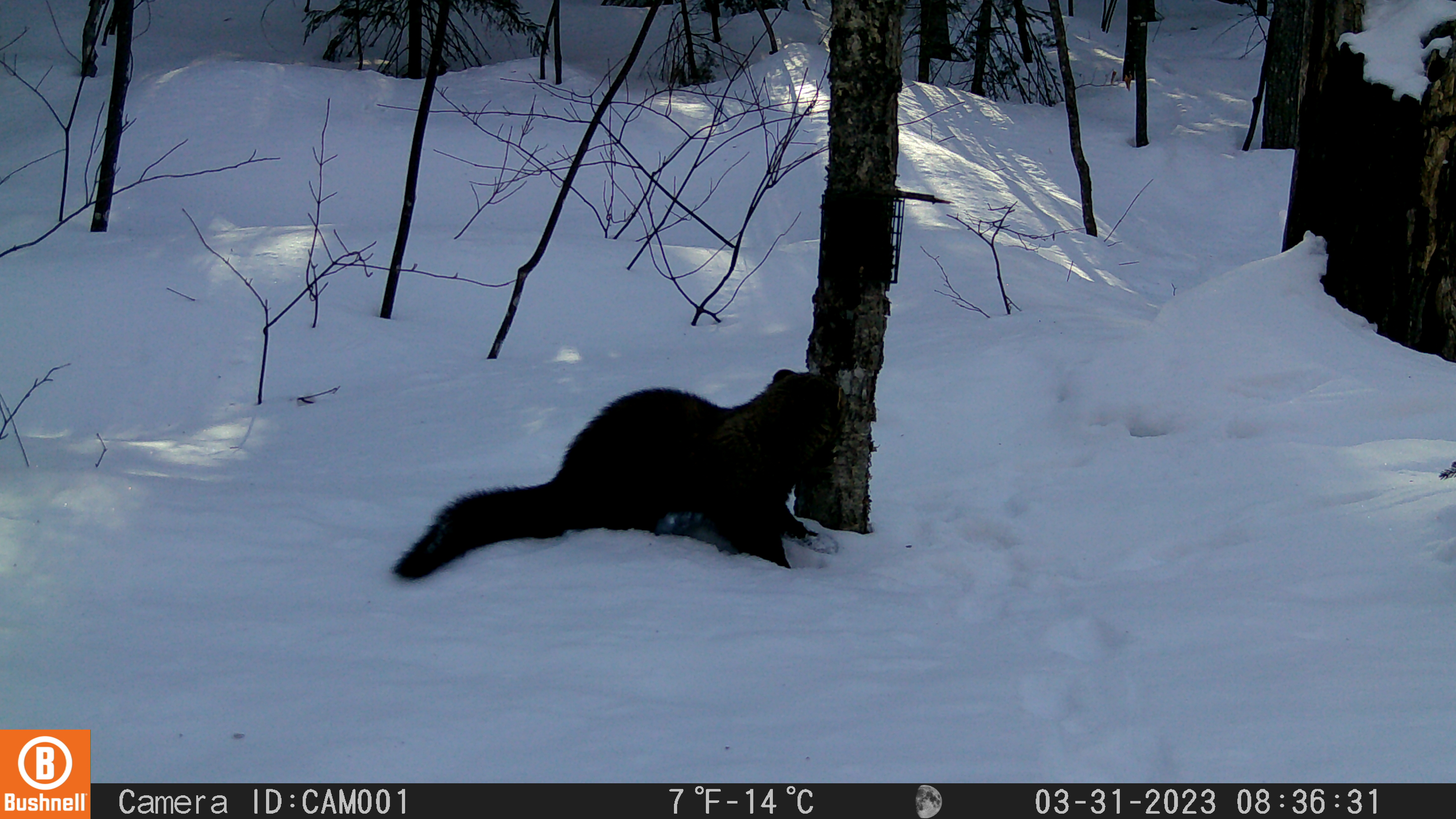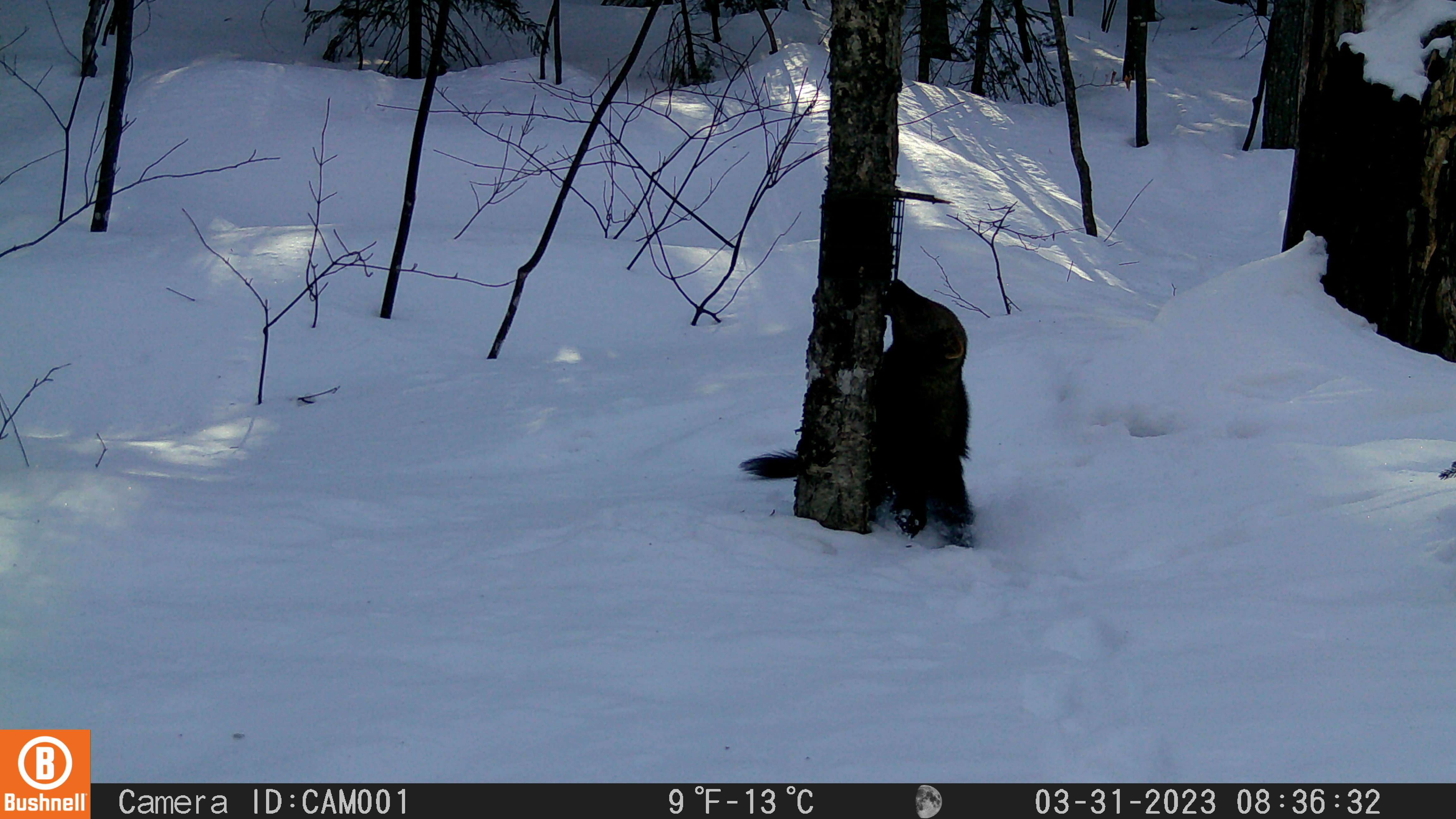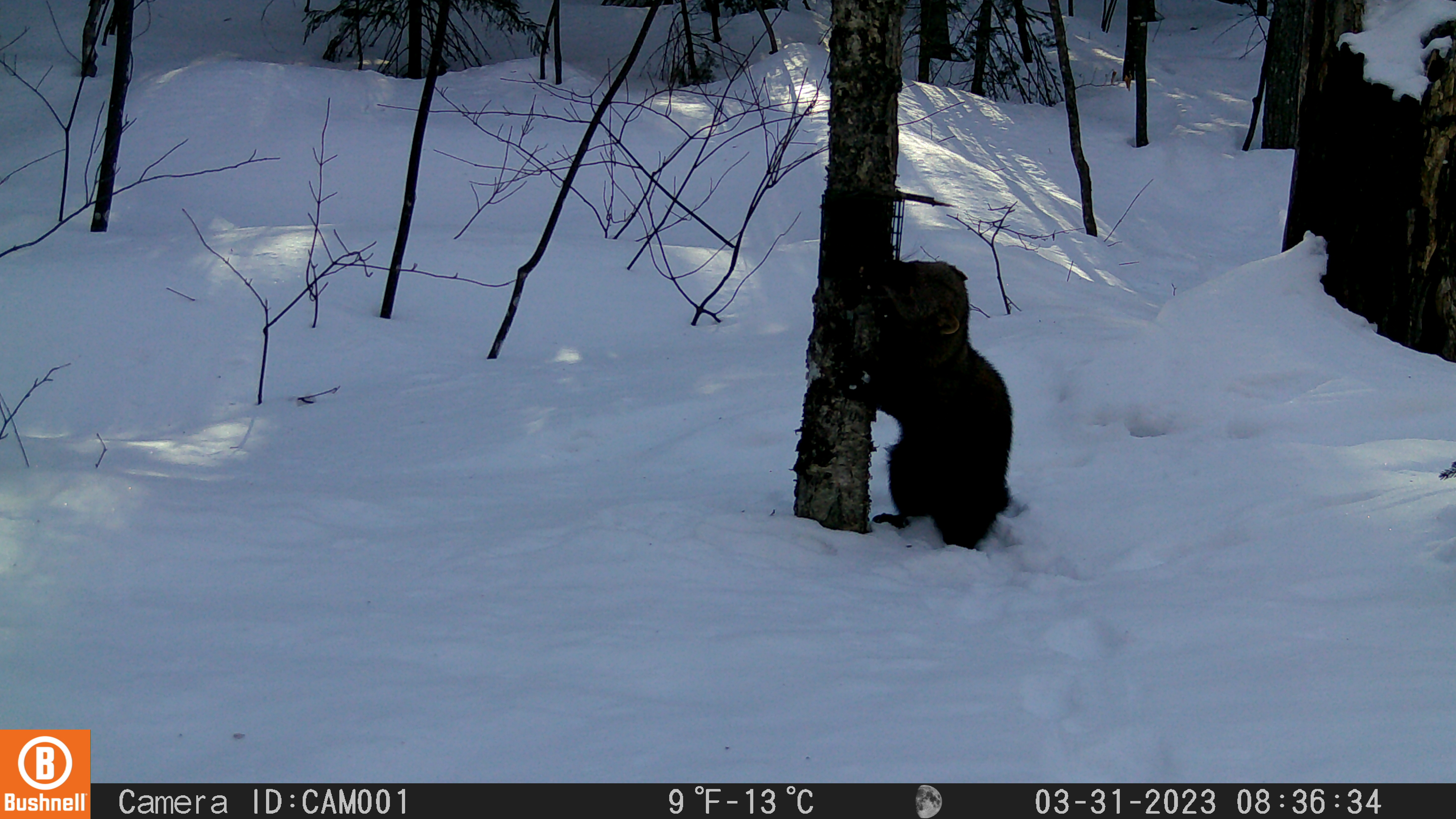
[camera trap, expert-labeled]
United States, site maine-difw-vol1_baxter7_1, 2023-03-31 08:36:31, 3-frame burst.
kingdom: Animalia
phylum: Chordata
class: Mammalia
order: Carnivora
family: Mustelidae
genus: Pekania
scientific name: Pekania pennanti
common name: fisher